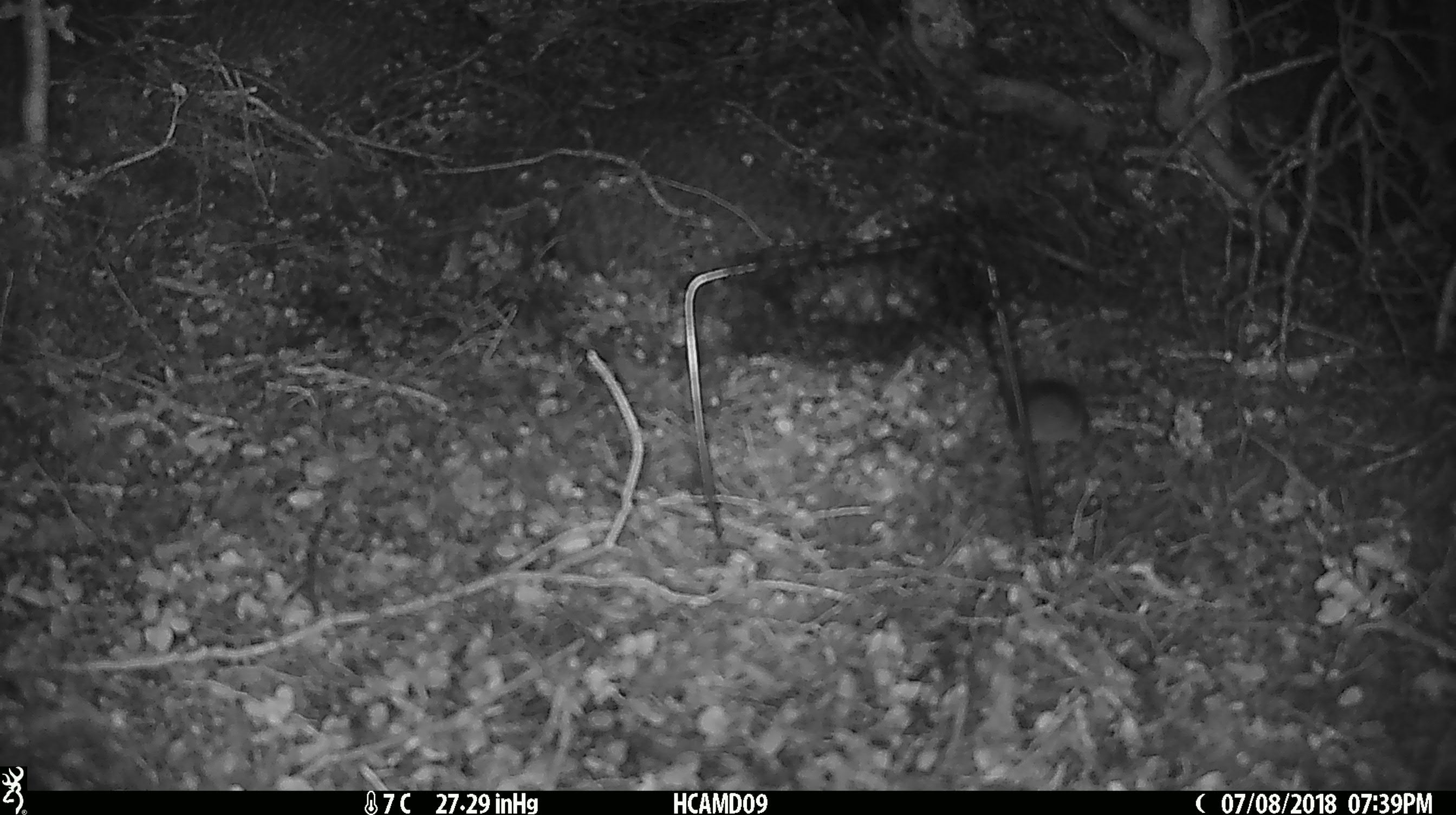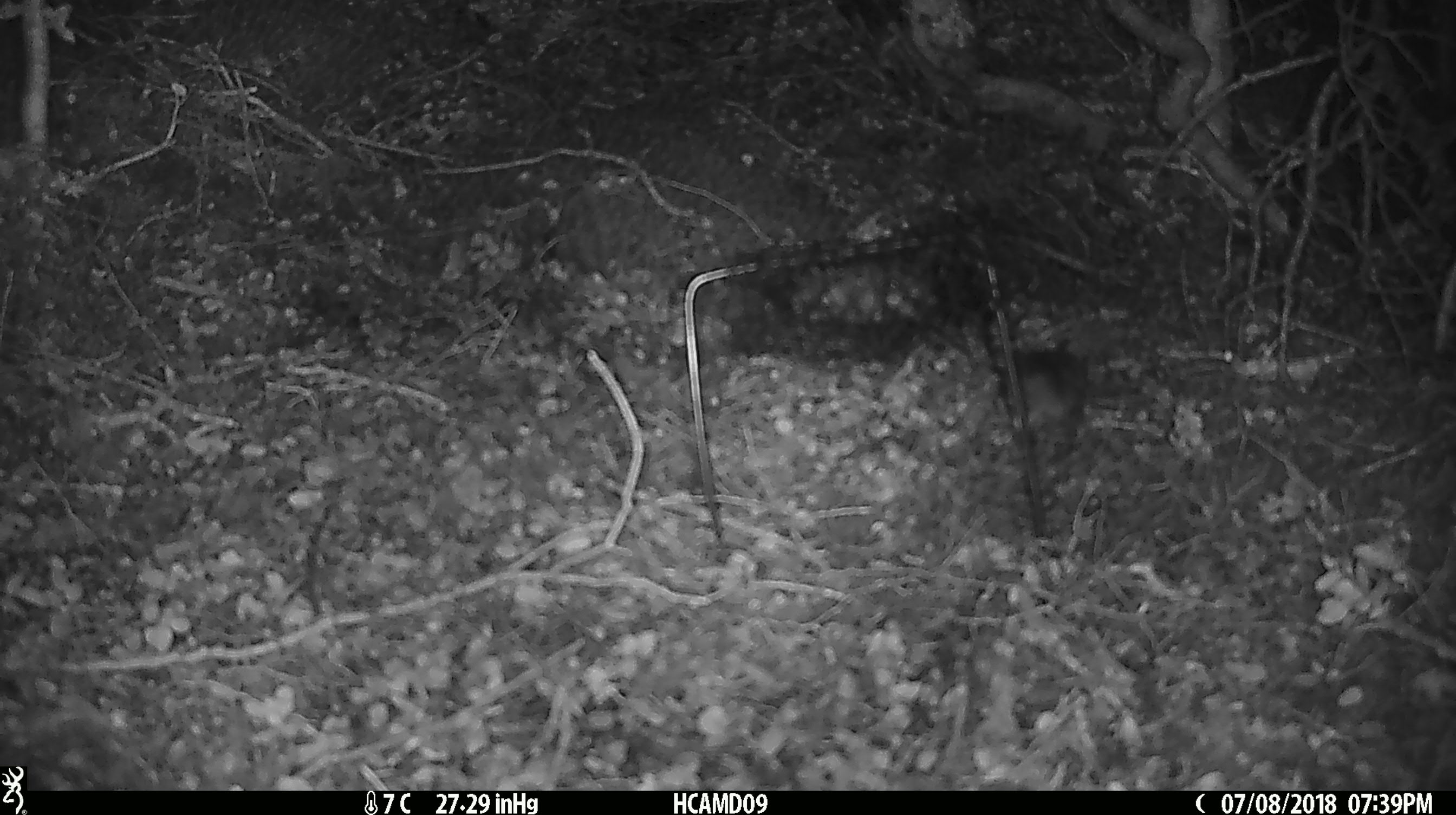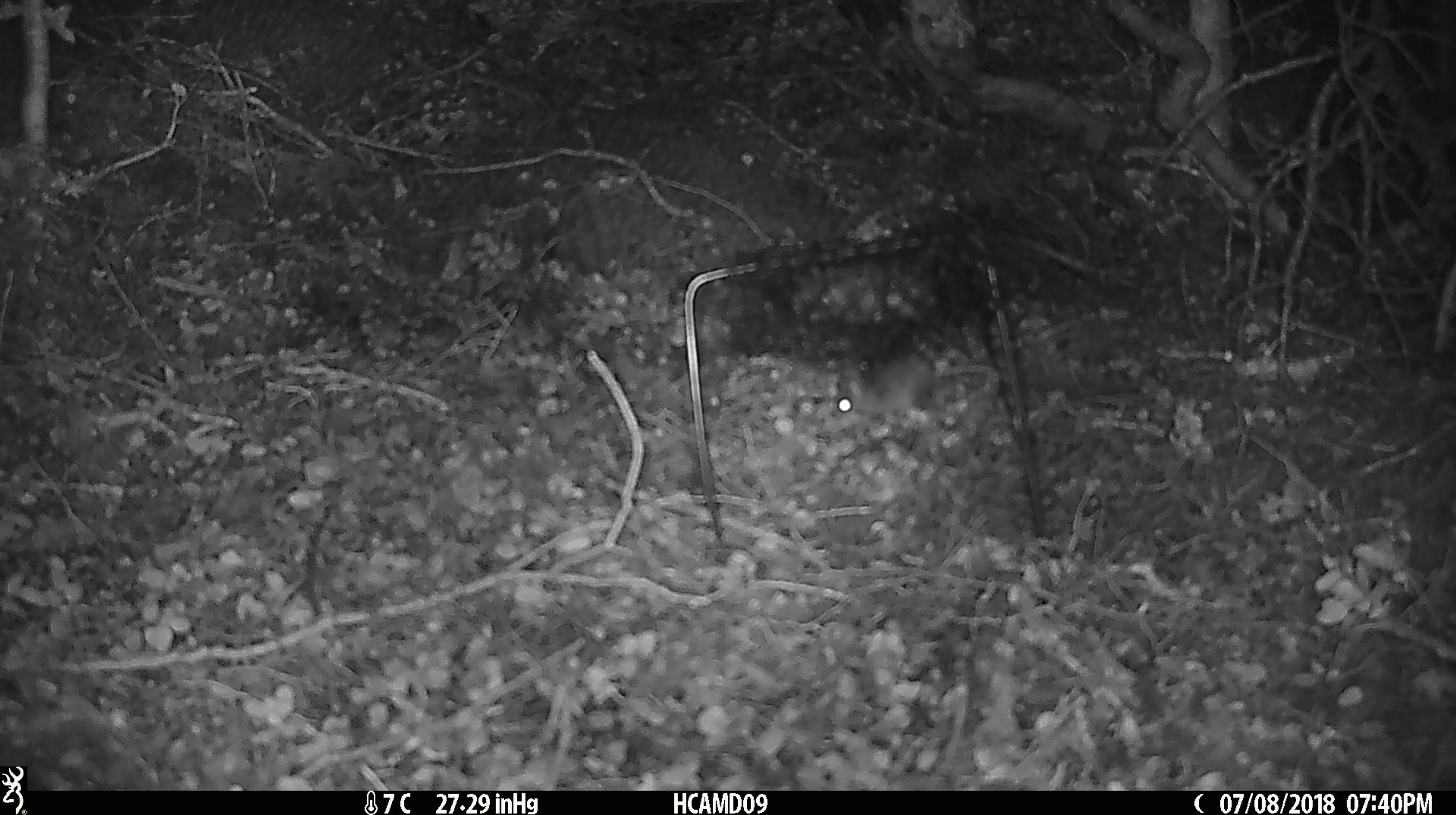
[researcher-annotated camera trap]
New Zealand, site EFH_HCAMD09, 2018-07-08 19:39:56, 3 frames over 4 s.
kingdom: Animalia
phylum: Chordata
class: Mammalia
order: Rodentia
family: Muridae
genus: Mus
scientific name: Mus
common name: mouse